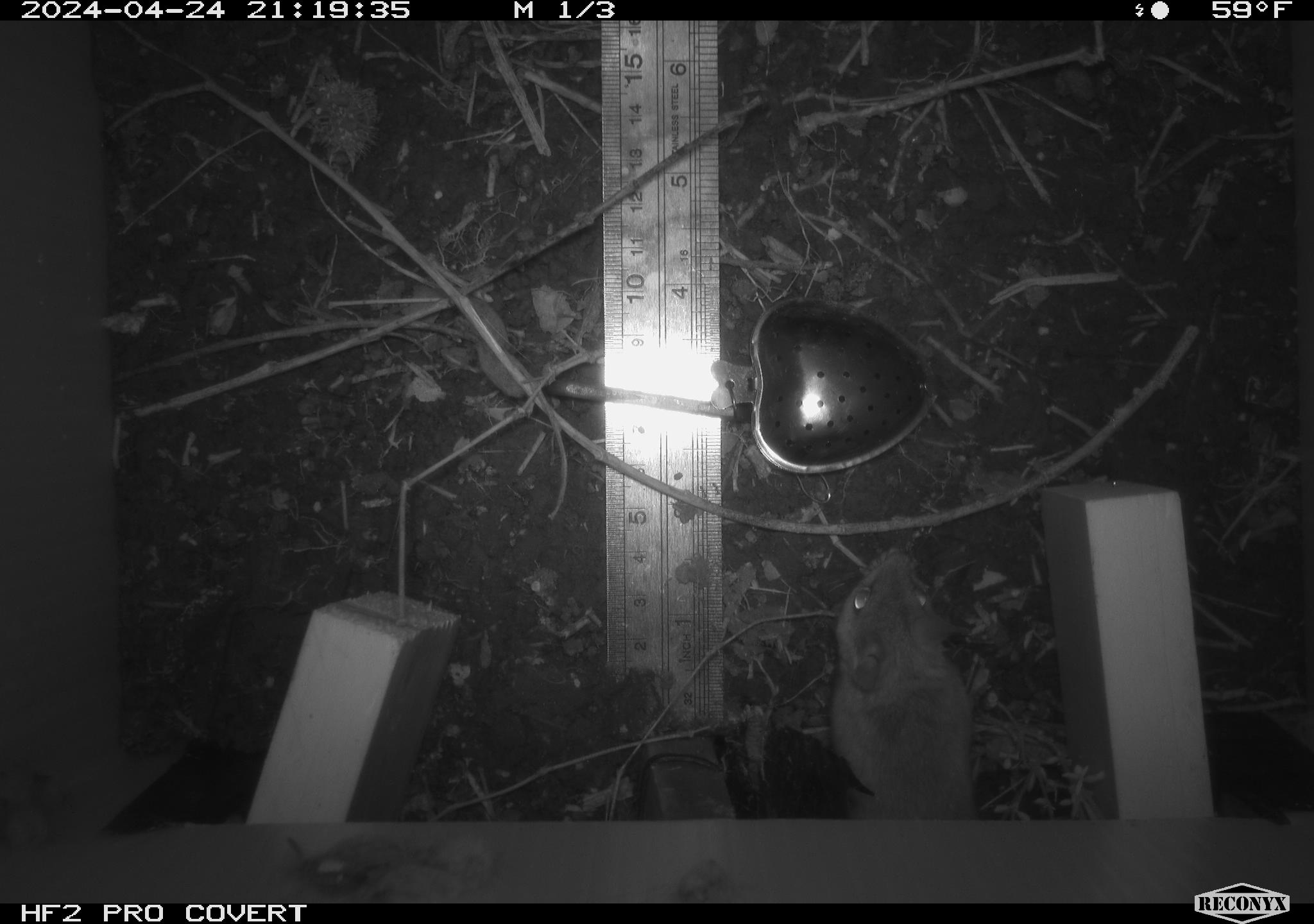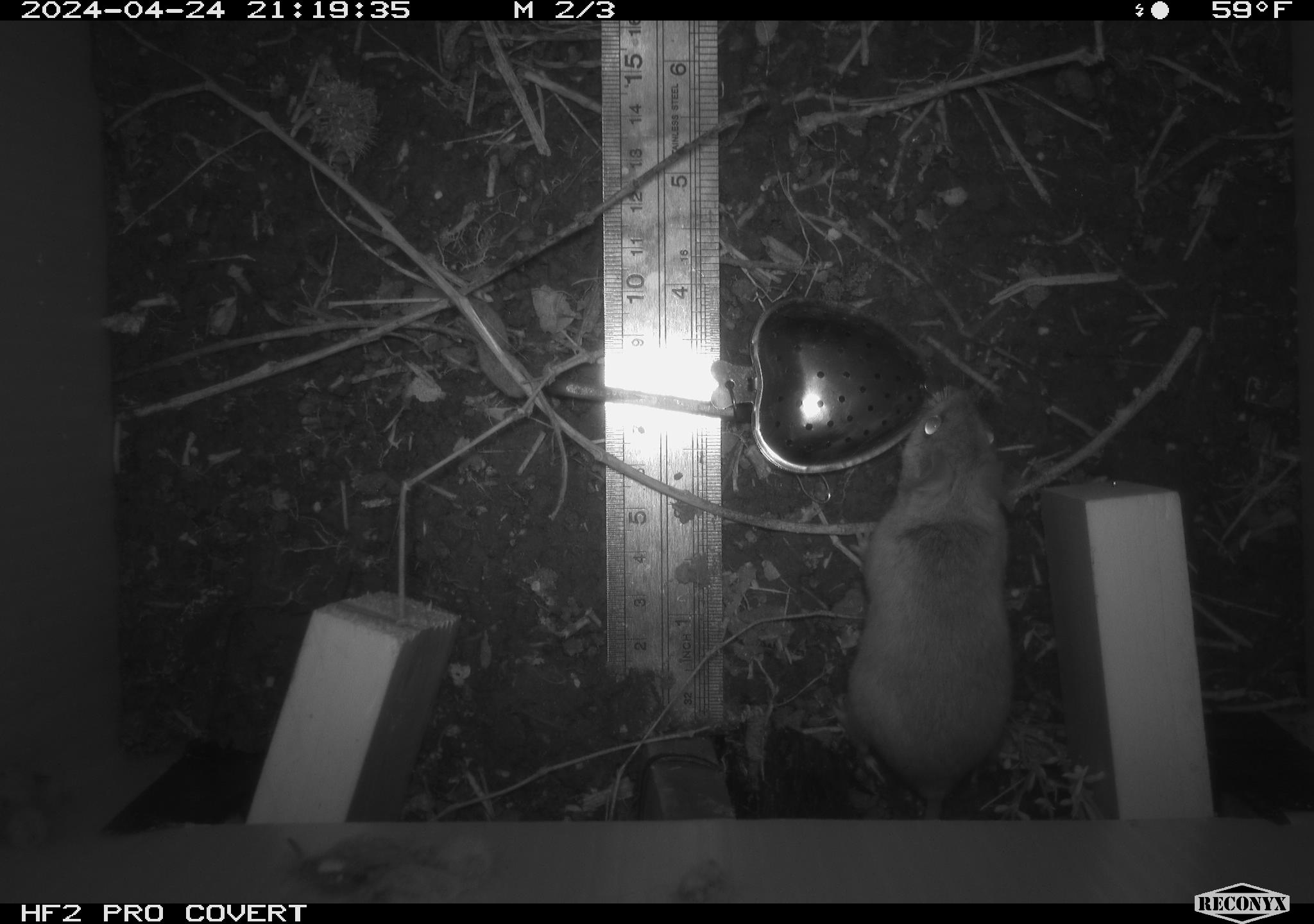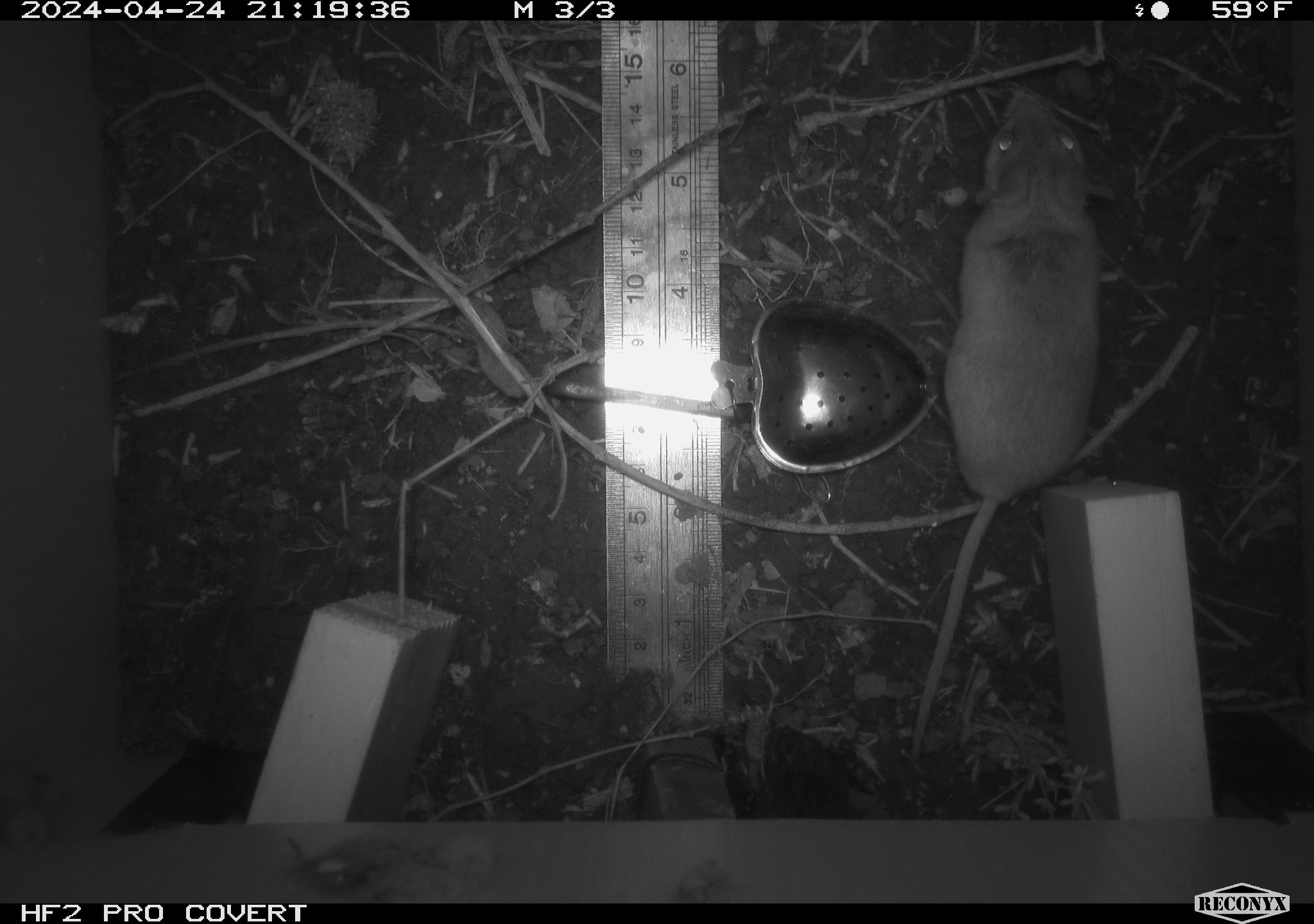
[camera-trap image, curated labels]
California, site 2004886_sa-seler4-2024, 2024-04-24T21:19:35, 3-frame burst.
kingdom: Animalia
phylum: Chordata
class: Mammalia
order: Rodentia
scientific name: Rodentia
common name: mouse species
Mouse species (Rodentia).